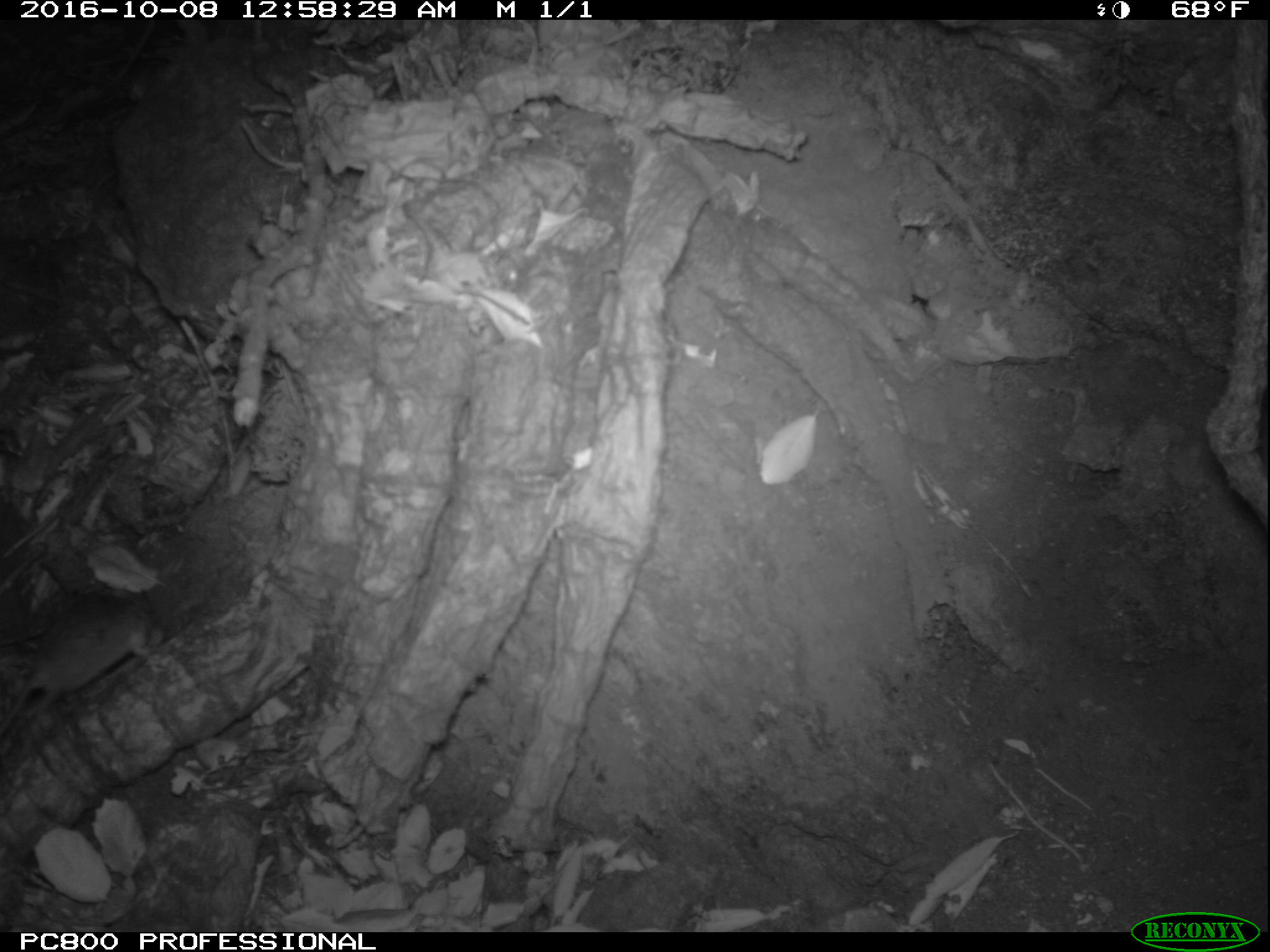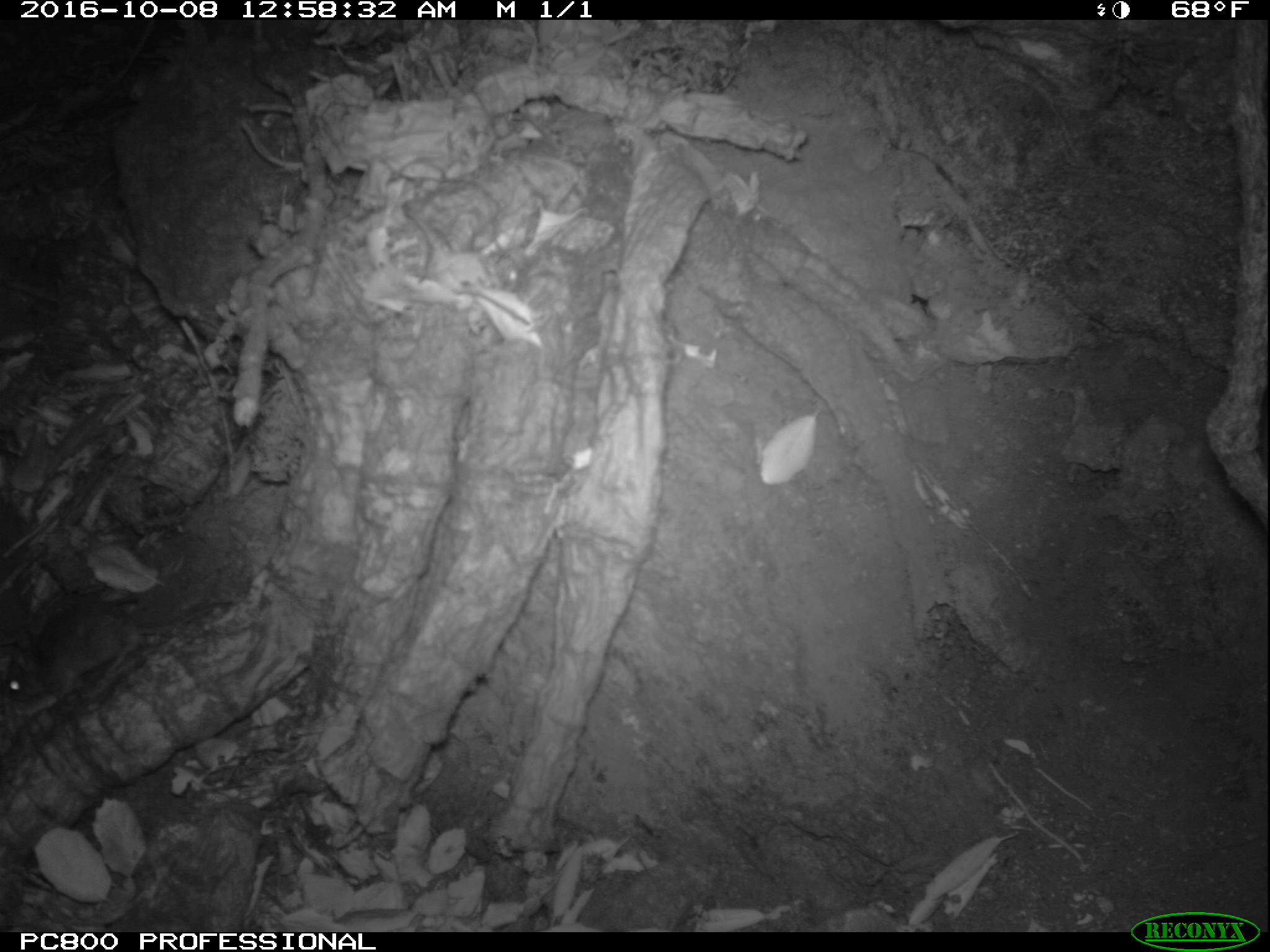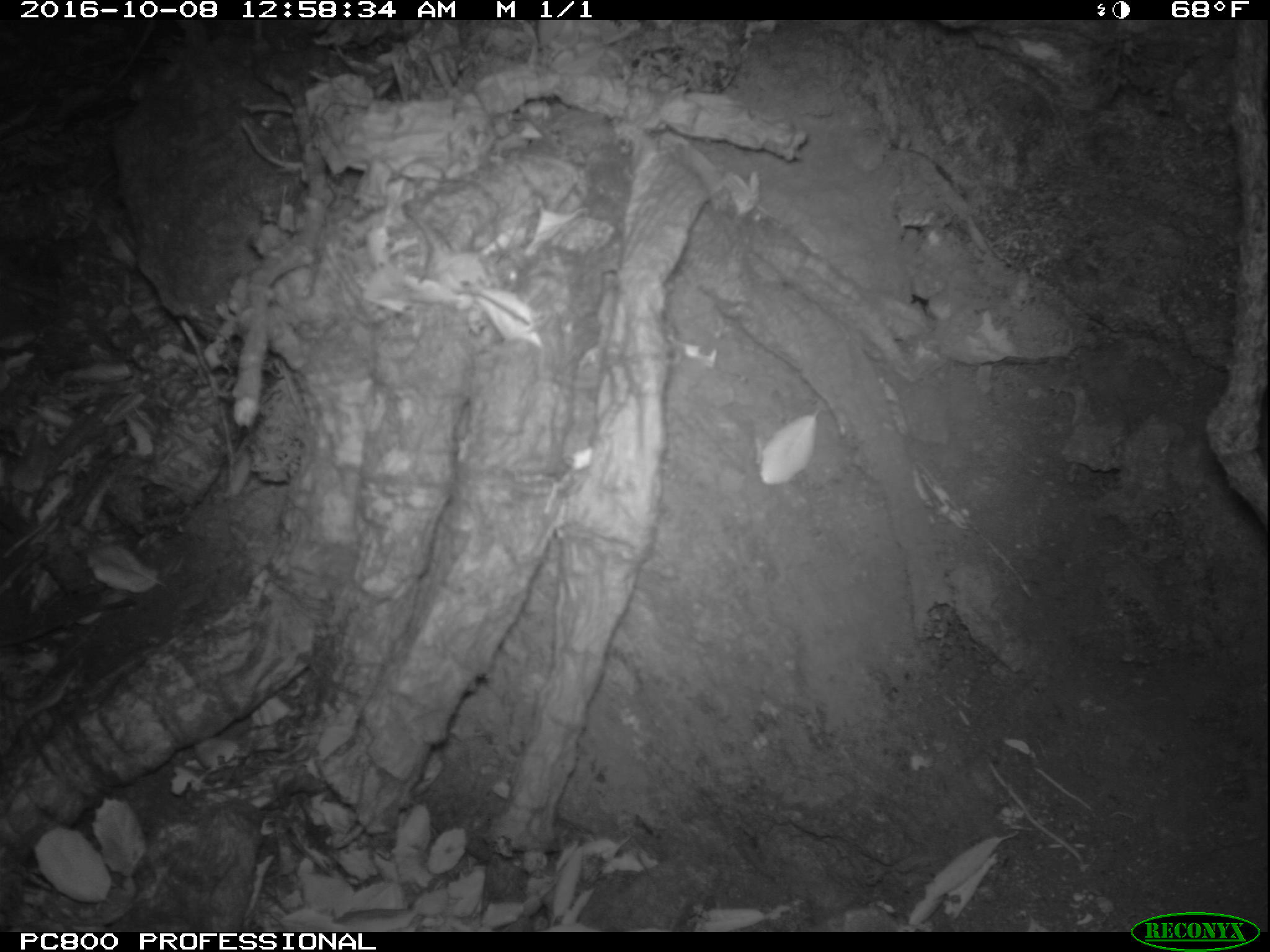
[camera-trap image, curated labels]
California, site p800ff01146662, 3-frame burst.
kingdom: Animalia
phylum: Chordata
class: Mammalia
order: Rodentia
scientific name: Rodentia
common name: rodent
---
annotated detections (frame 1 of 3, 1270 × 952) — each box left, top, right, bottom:
rodent: 0, 588, 156, 739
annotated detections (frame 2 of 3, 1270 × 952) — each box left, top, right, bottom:
rodent: 0, 596, 248, 721